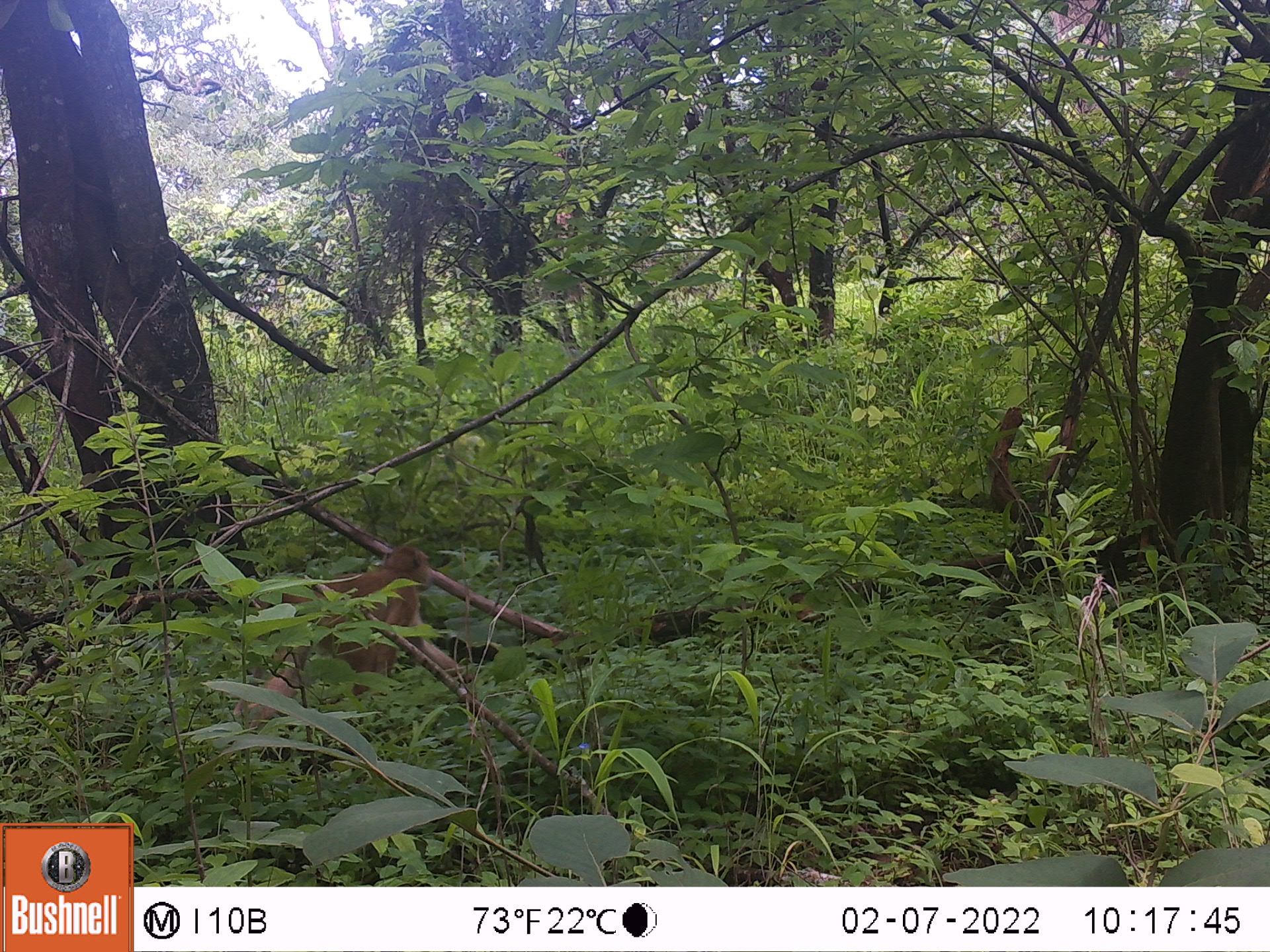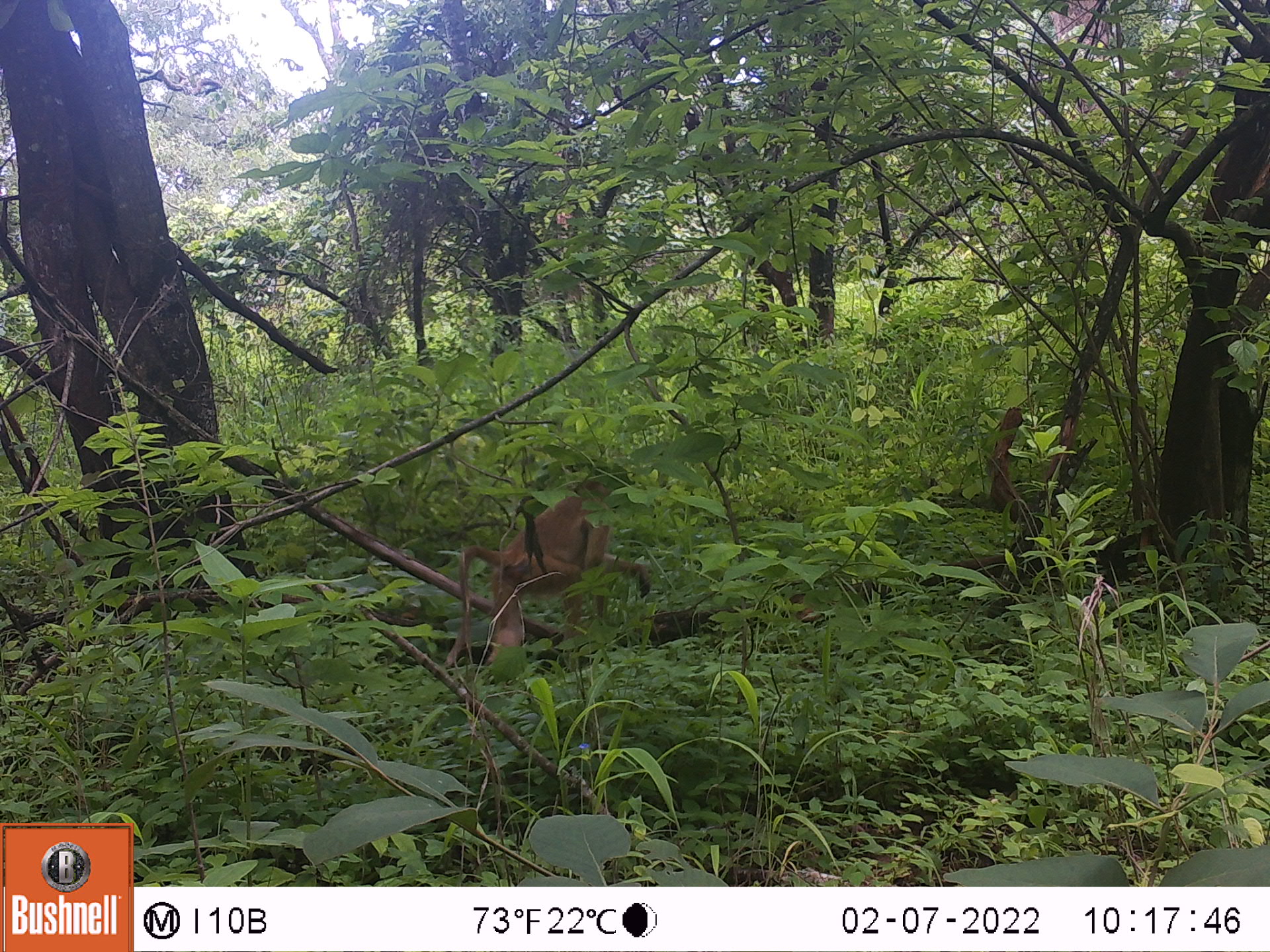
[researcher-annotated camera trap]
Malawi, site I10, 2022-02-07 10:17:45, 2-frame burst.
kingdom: Animalia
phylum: Chordata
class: Mammalia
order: Primates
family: Cercopithecidae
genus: Papio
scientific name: Papio cynocephalus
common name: yellow baboon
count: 1